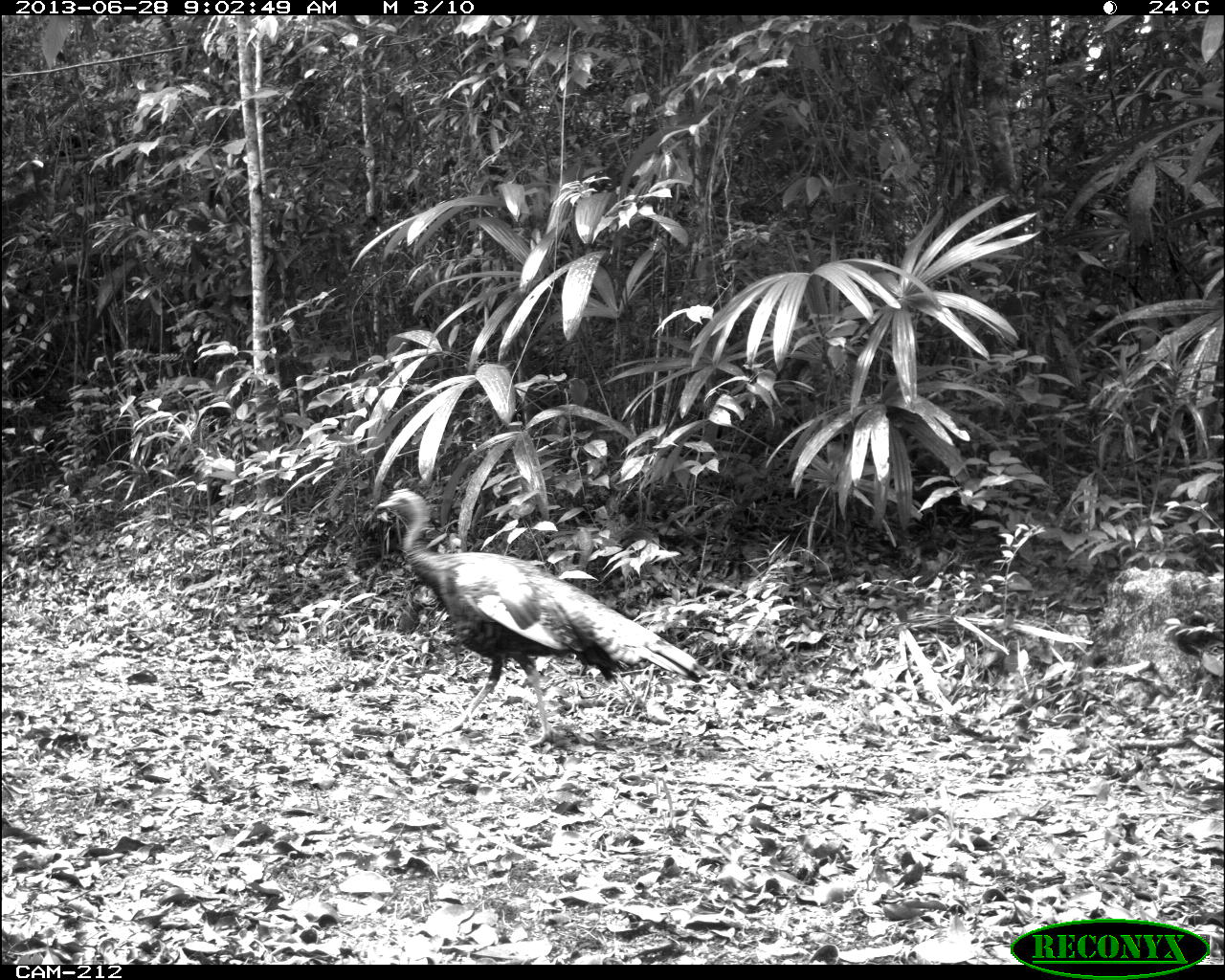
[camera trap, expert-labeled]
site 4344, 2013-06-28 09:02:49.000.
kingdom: Animalia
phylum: Chordata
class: Aves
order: Galliformes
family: Phasianidae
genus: Meleagris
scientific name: Meleagris ocellata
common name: ocellated turkey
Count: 1.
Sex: male.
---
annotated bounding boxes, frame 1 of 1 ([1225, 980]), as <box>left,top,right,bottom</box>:
meleagris ocellata: <box>373,486,712,748</box>